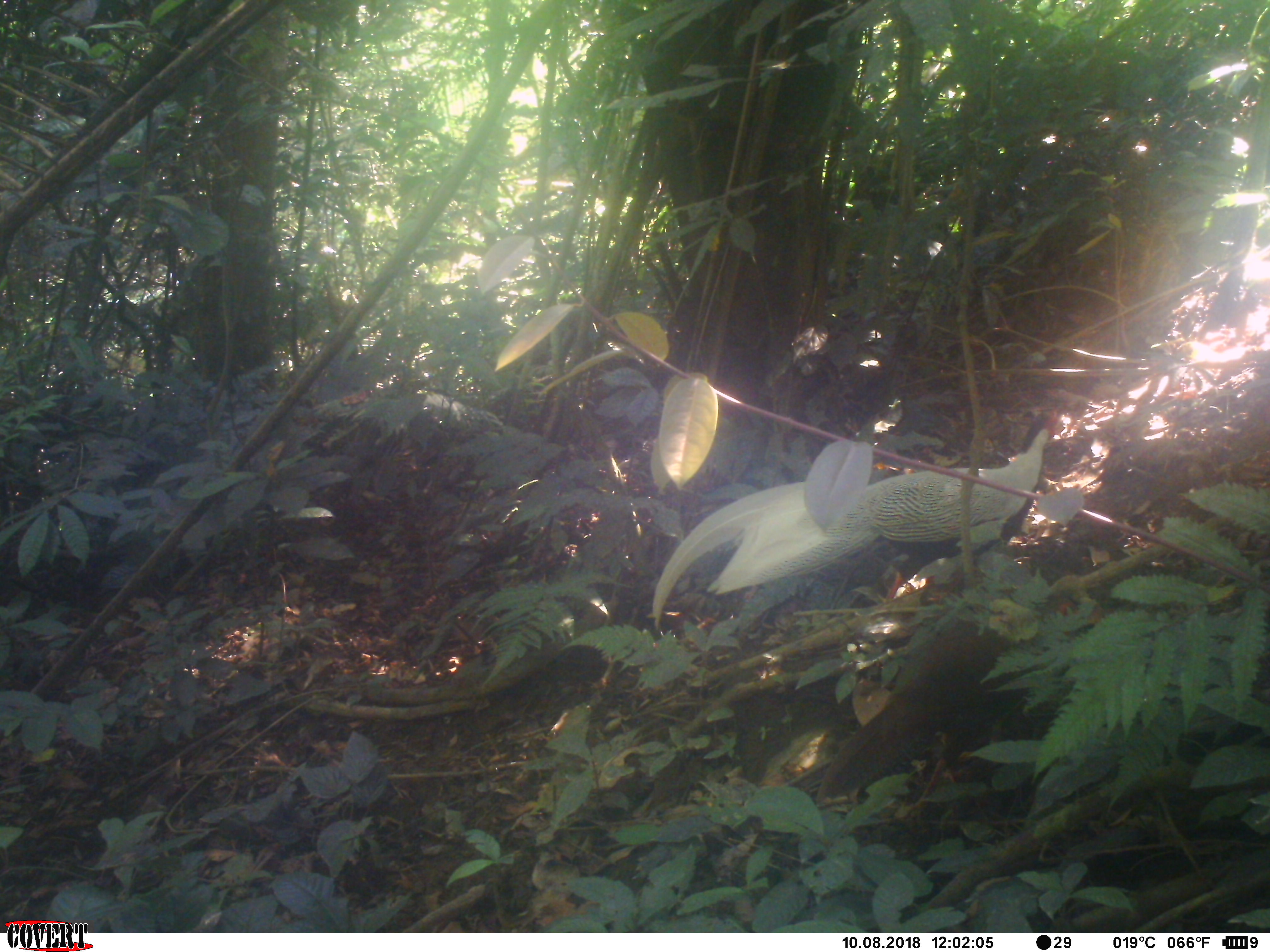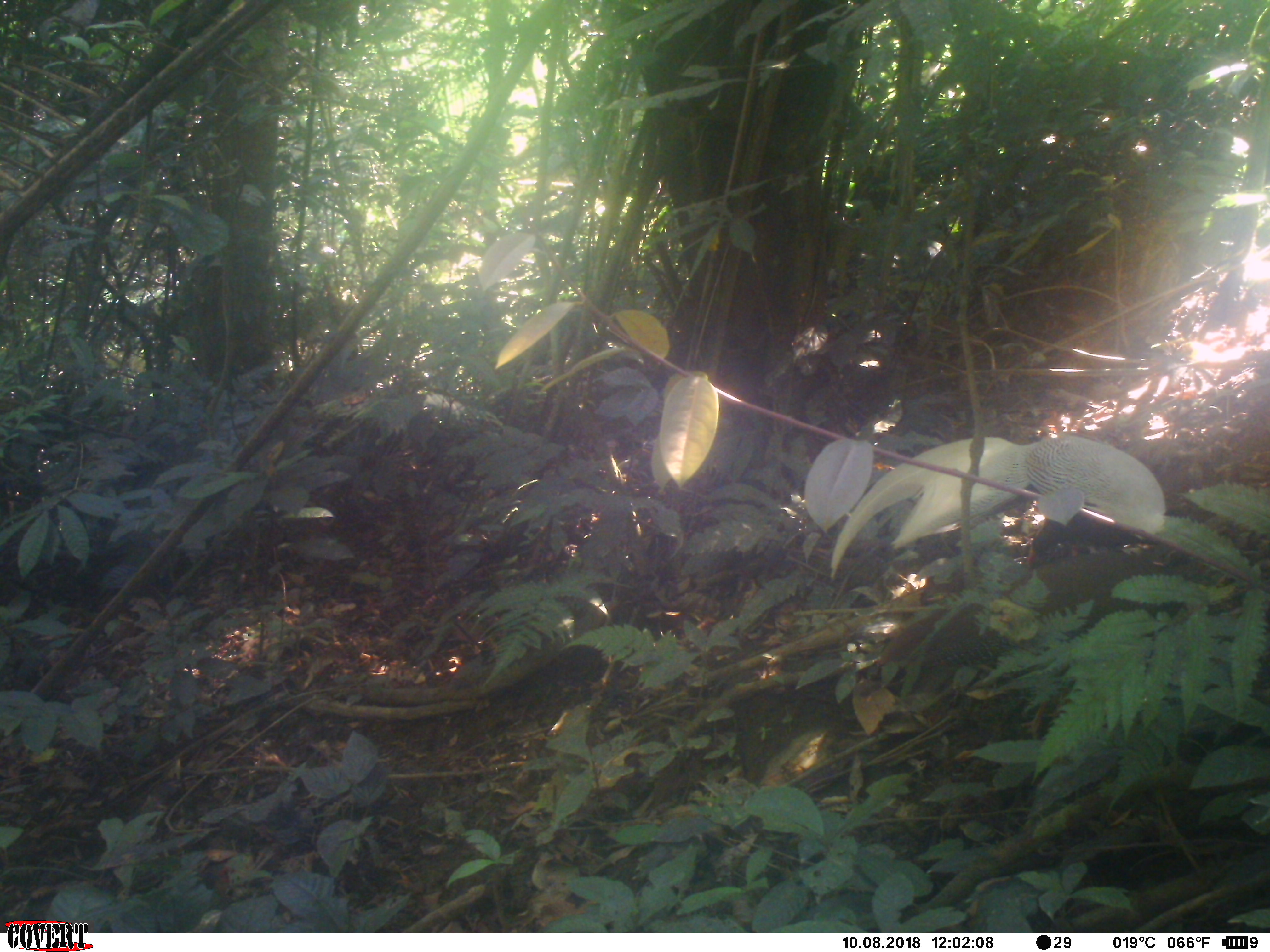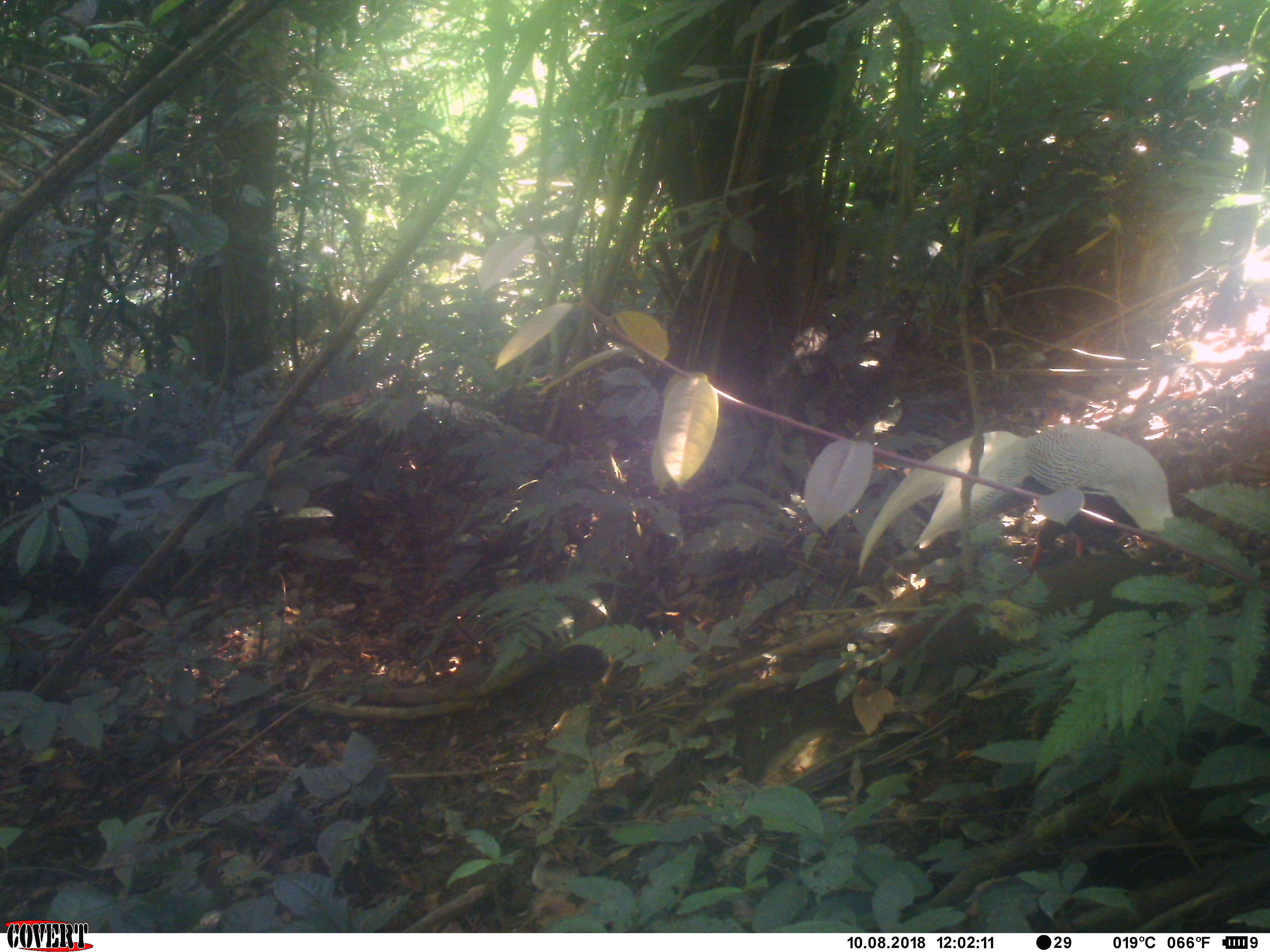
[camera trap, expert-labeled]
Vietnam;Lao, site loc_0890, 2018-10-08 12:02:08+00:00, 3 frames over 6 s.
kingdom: Animalia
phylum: Chordata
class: Aves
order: Galliformes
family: Phasianidae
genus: Lophura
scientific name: Lophura nycthemera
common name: silver pheasant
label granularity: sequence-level